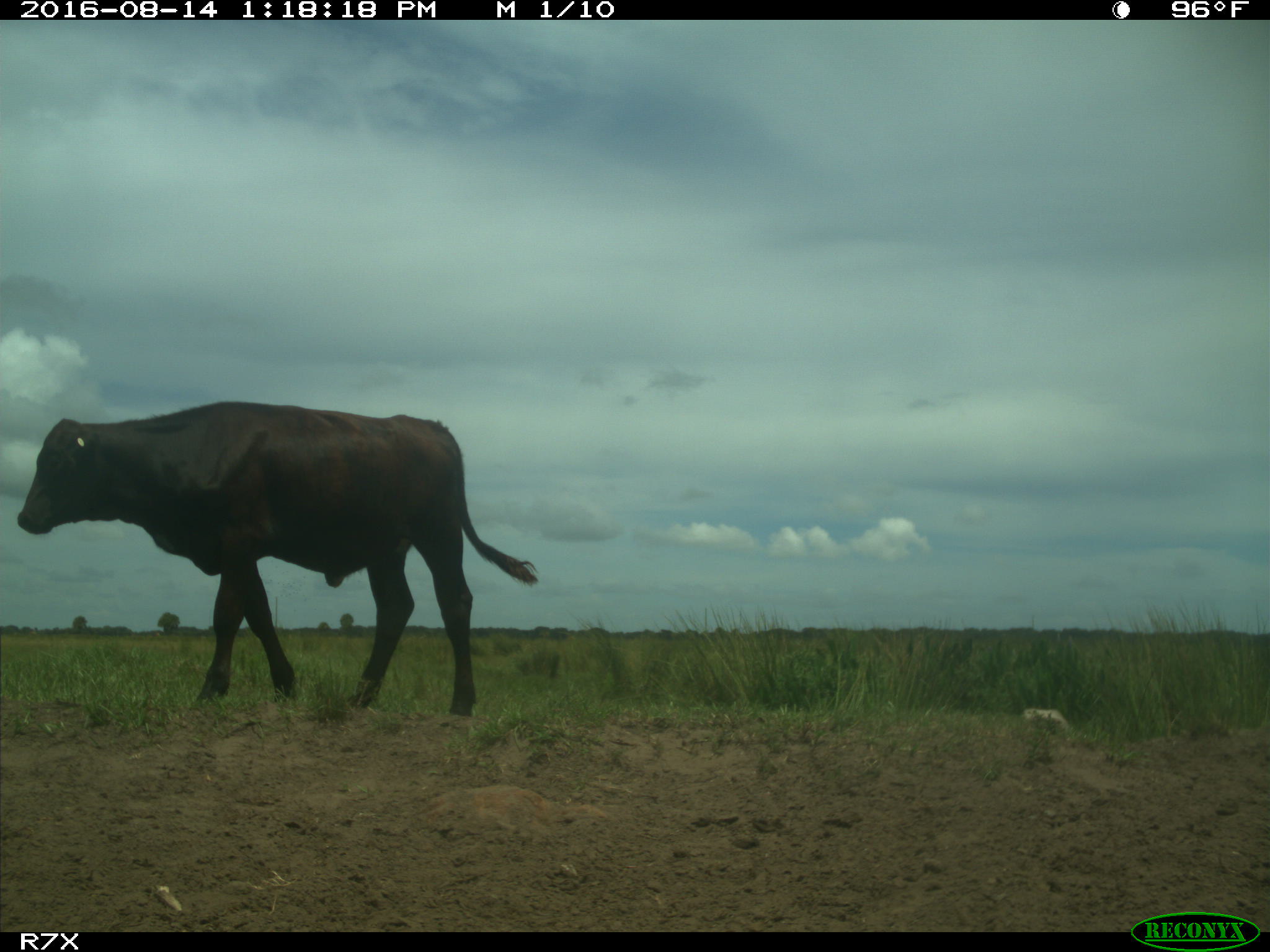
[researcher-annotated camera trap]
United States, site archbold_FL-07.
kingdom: Animalia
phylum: Chordata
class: Mammalia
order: Artiodactyla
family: Bovidae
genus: Bos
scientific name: Bos taurus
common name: domestic cow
Bos taurus (domestic cow).